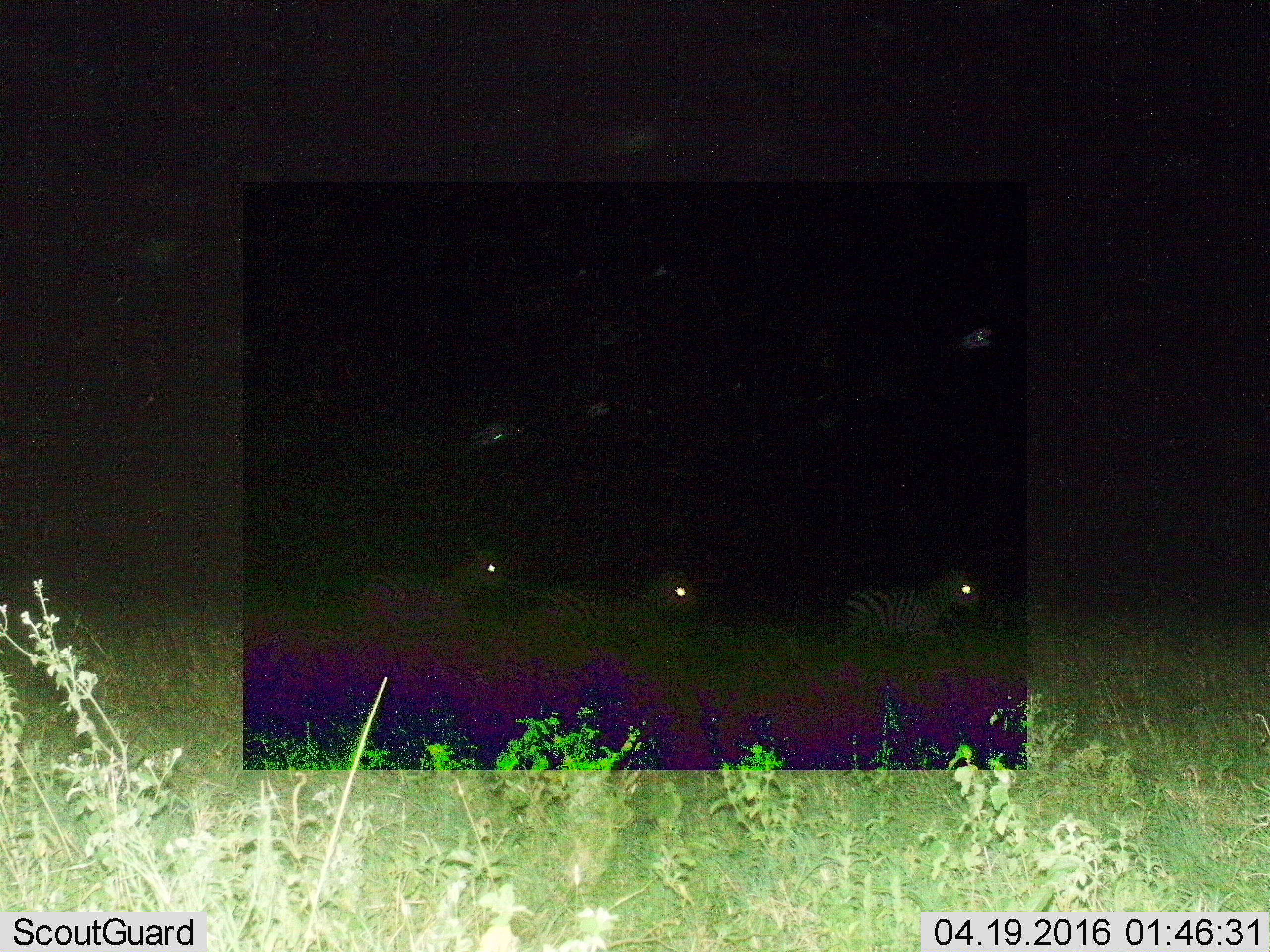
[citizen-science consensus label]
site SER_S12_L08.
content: unidentified animal